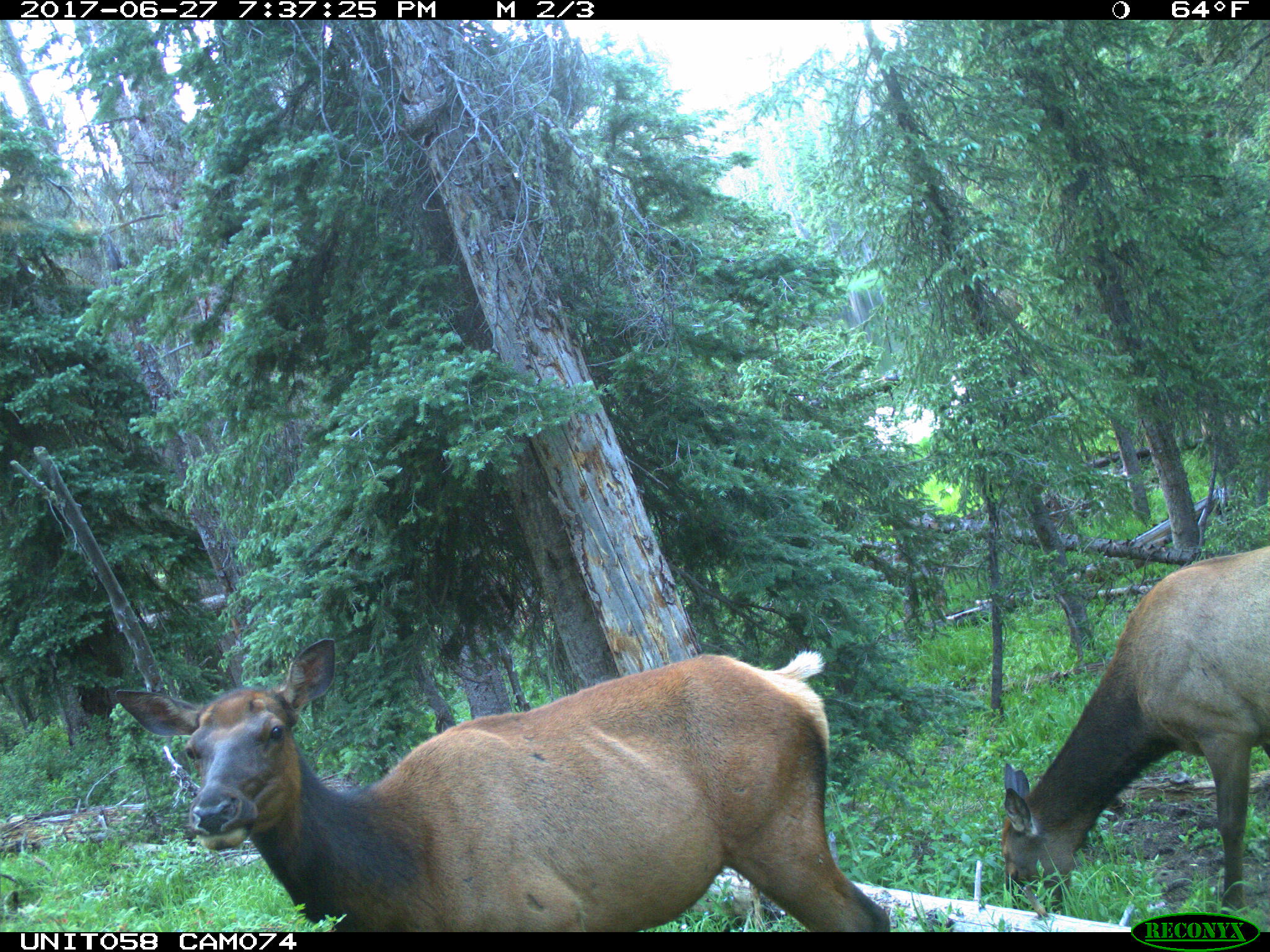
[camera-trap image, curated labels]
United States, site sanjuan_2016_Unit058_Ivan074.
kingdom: Animalia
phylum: Chordata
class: Mammalia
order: Artiodactyla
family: Cervidae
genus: Cervus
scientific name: Cervus elaphus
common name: red deer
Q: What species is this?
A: Cervus elaphus (red deer).